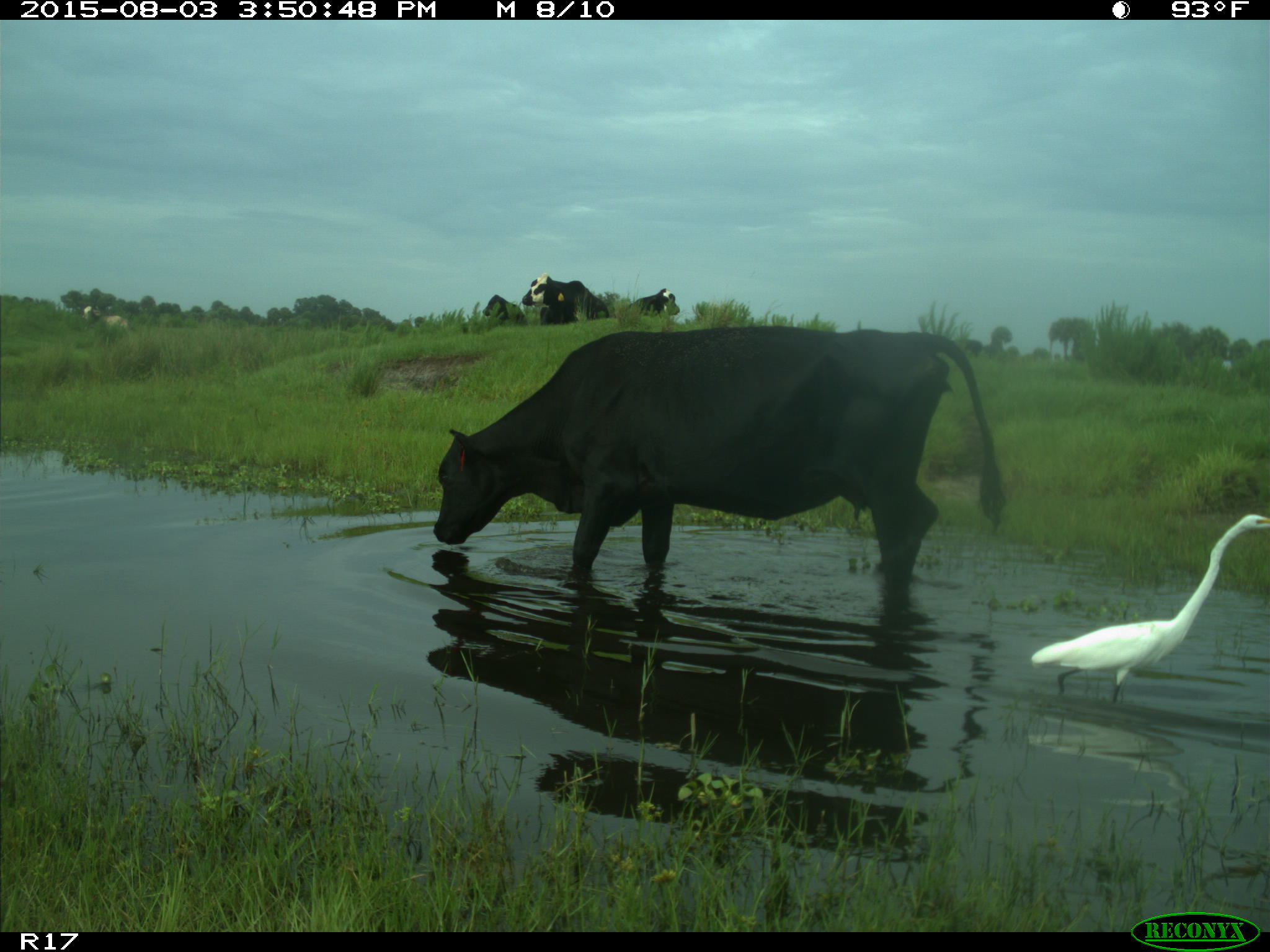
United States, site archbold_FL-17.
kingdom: Animalia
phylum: Chordata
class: Mammalia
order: Artiodactyla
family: Bovidae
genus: Bos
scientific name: Bos taurus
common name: domestic cow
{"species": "Bos taurus (domestic cow)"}